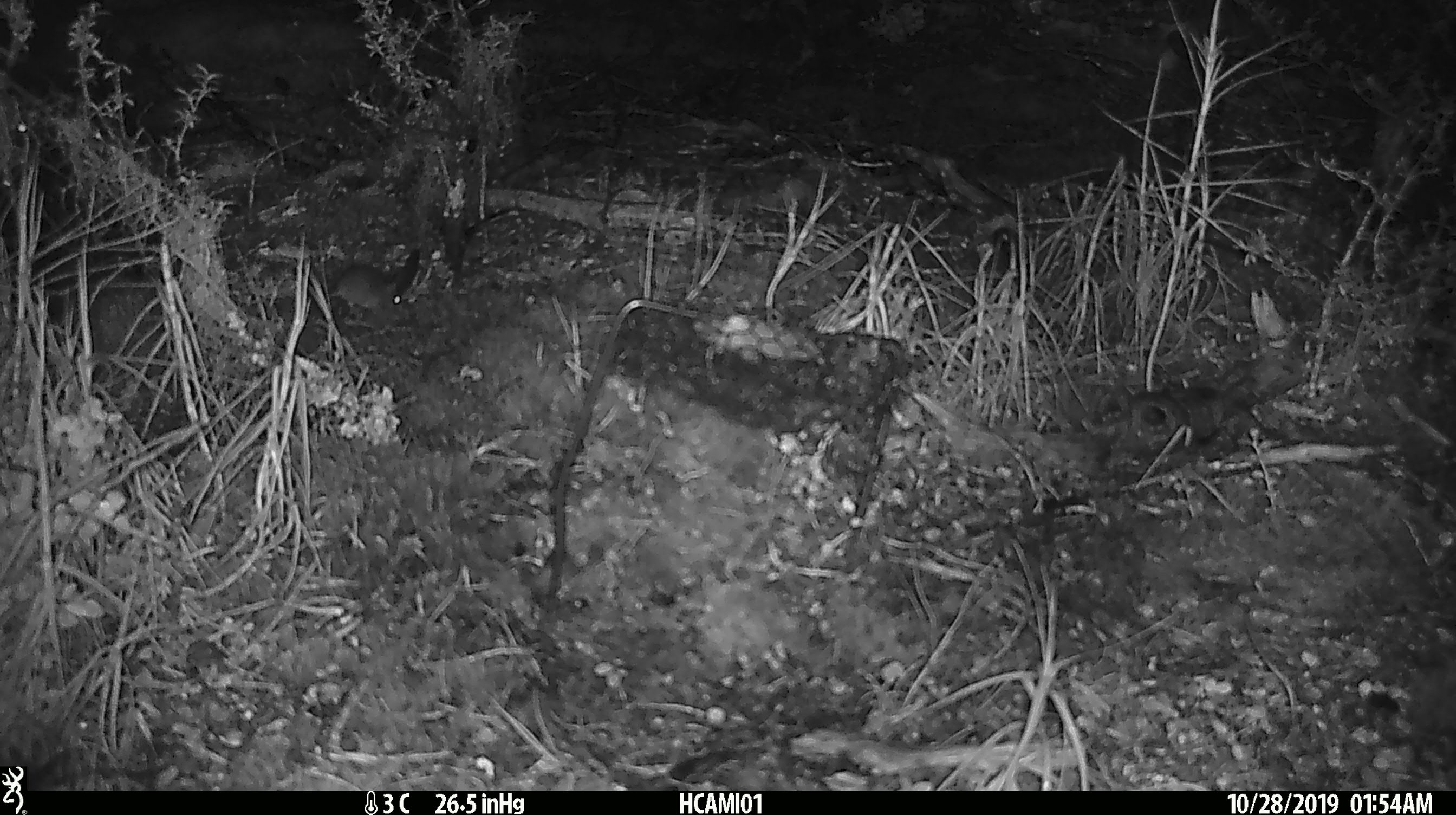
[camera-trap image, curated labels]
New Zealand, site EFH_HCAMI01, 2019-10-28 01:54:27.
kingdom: Animalia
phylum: Chordata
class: Mammalia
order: Rodentia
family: Muridae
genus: Mus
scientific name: Mus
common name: mouse